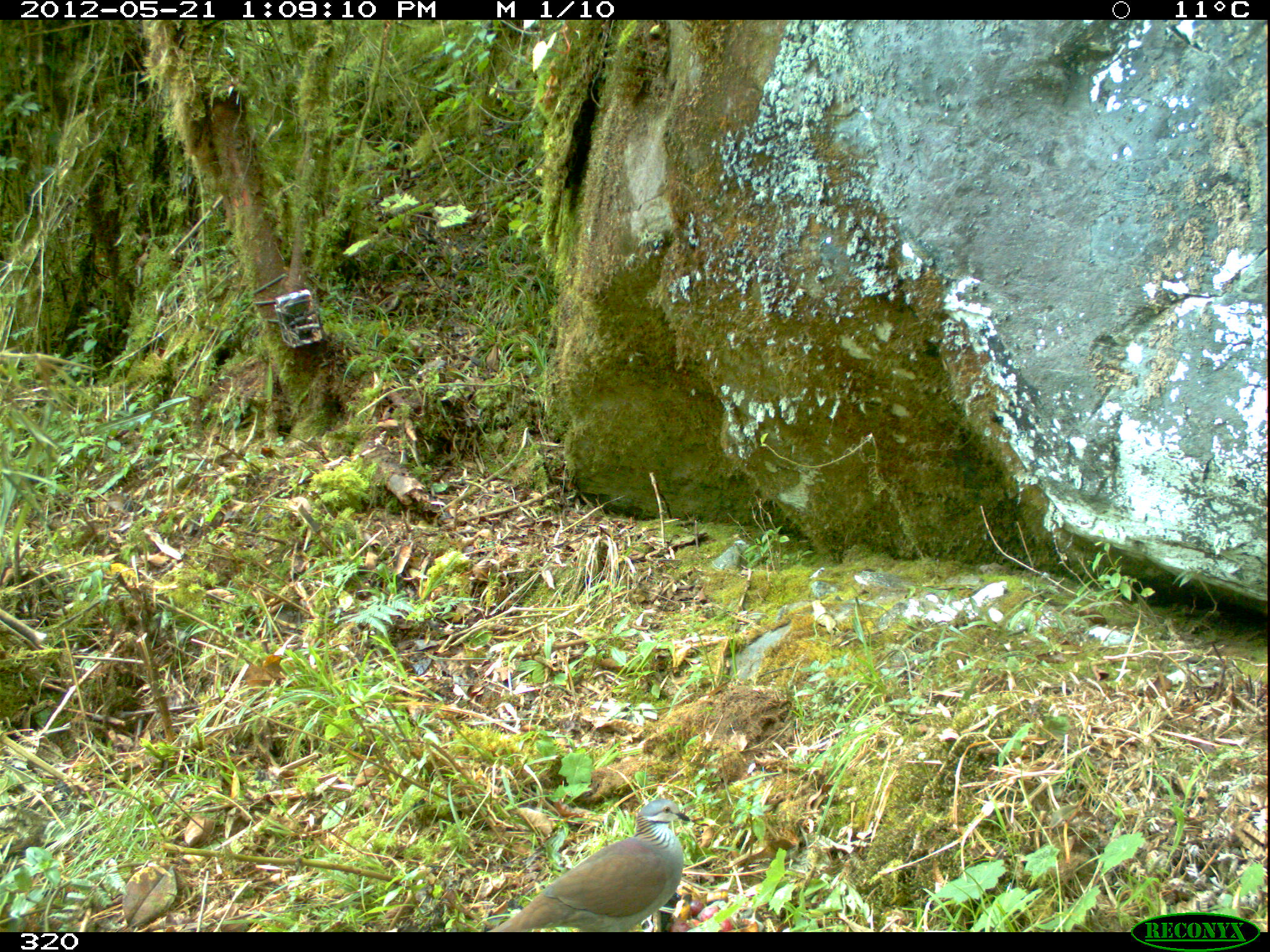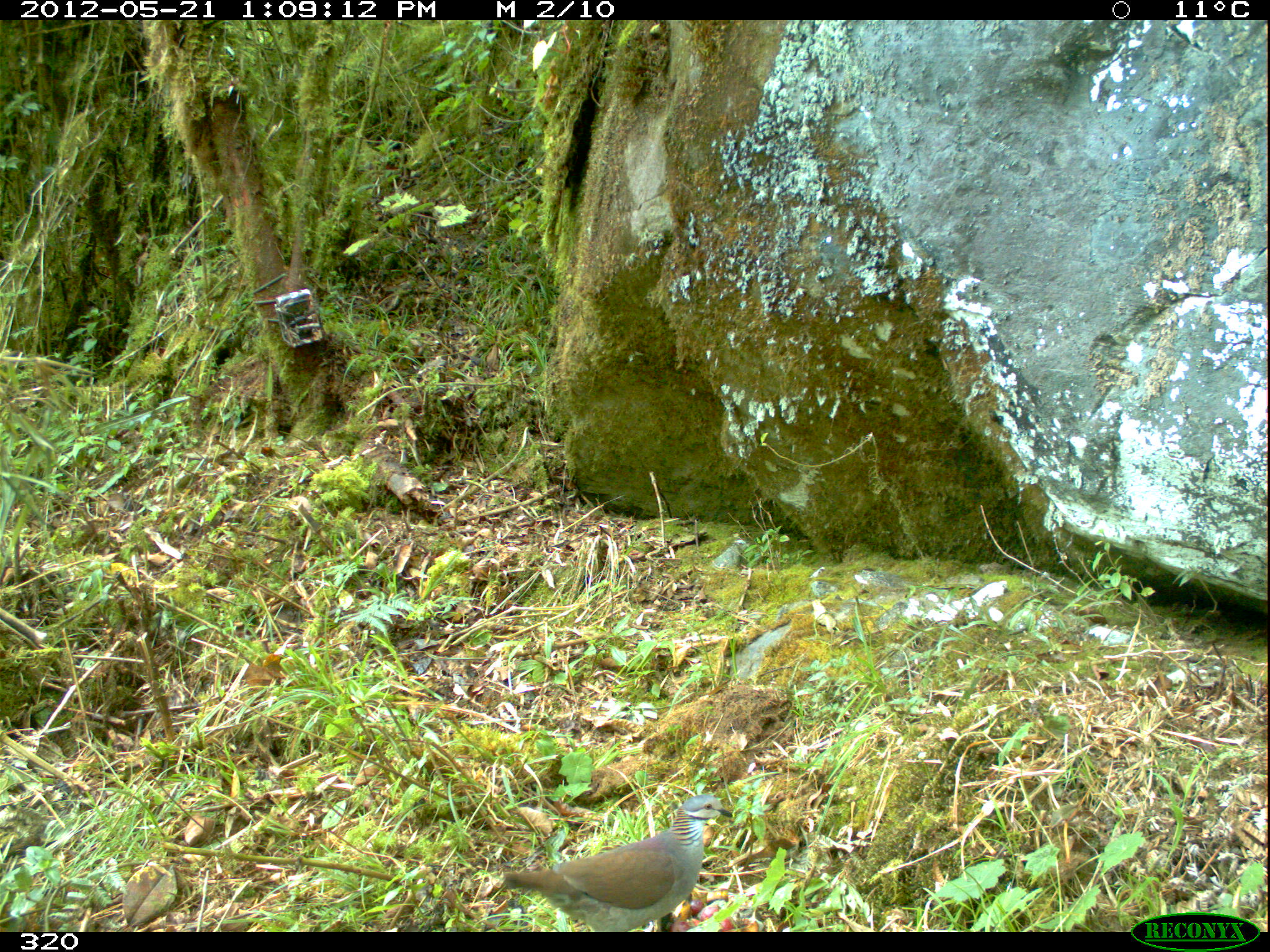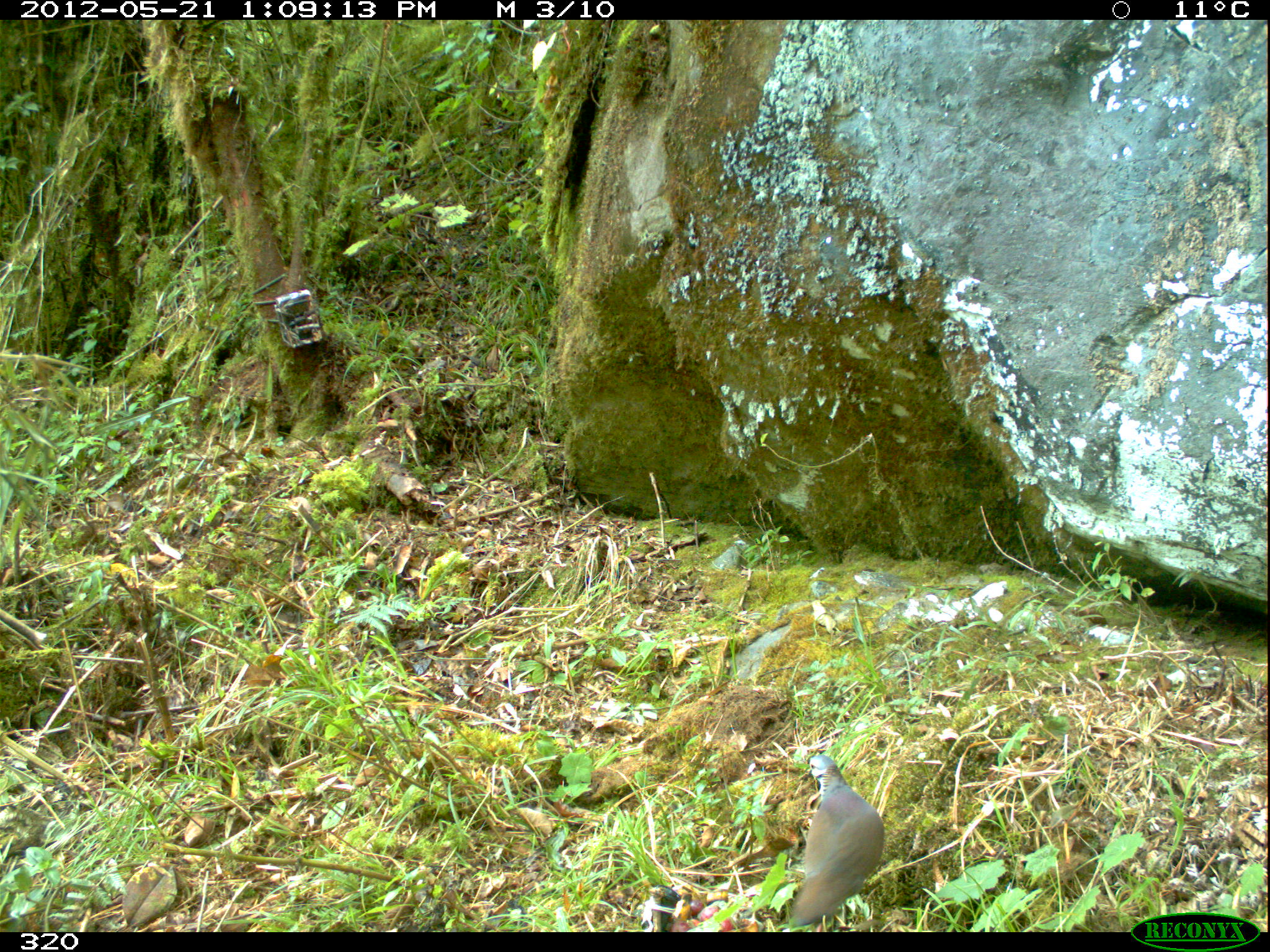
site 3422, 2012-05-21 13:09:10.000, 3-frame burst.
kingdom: Animalia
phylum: Chordata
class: Aves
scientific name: Aves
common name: bird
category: unknown bird